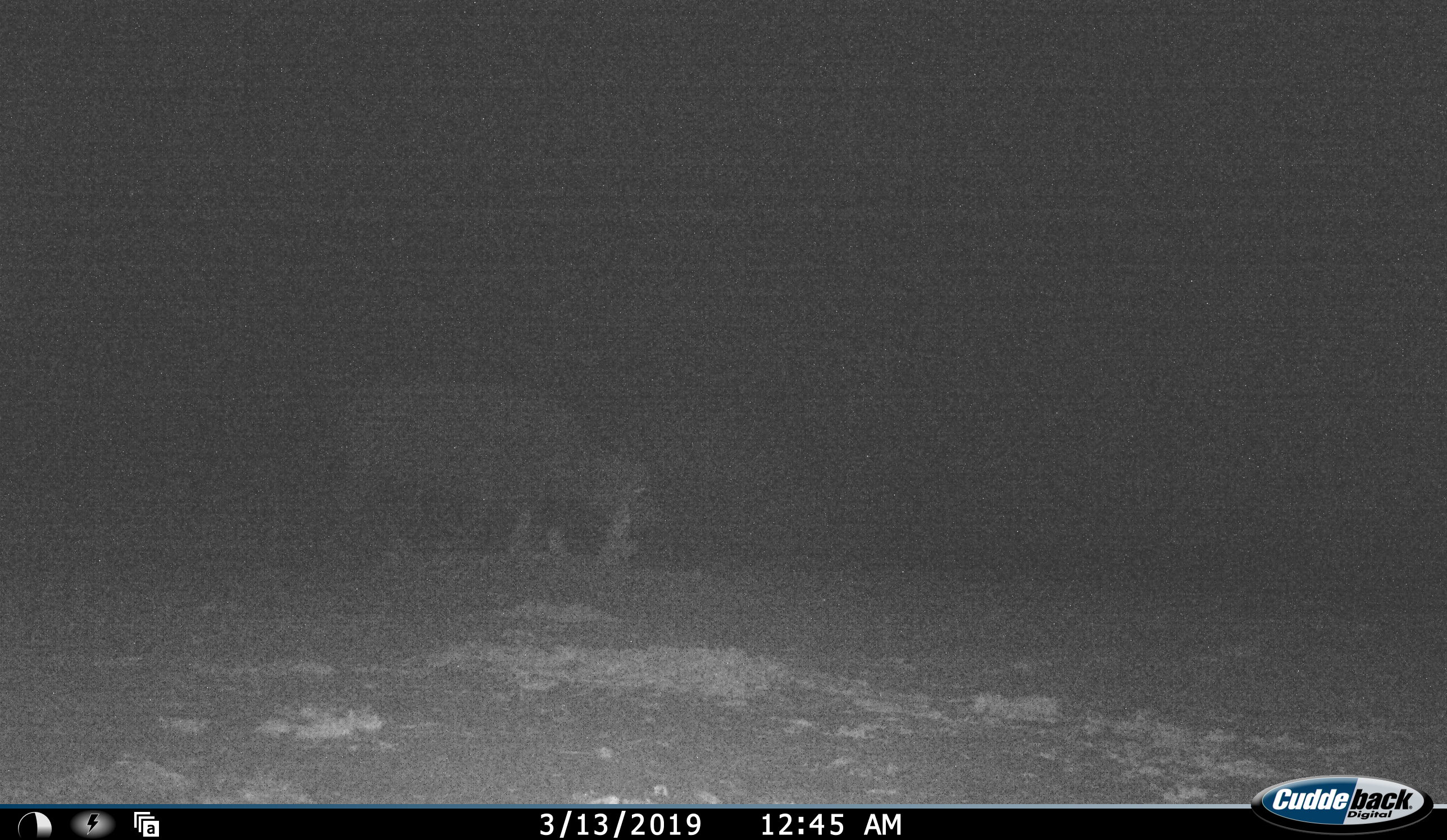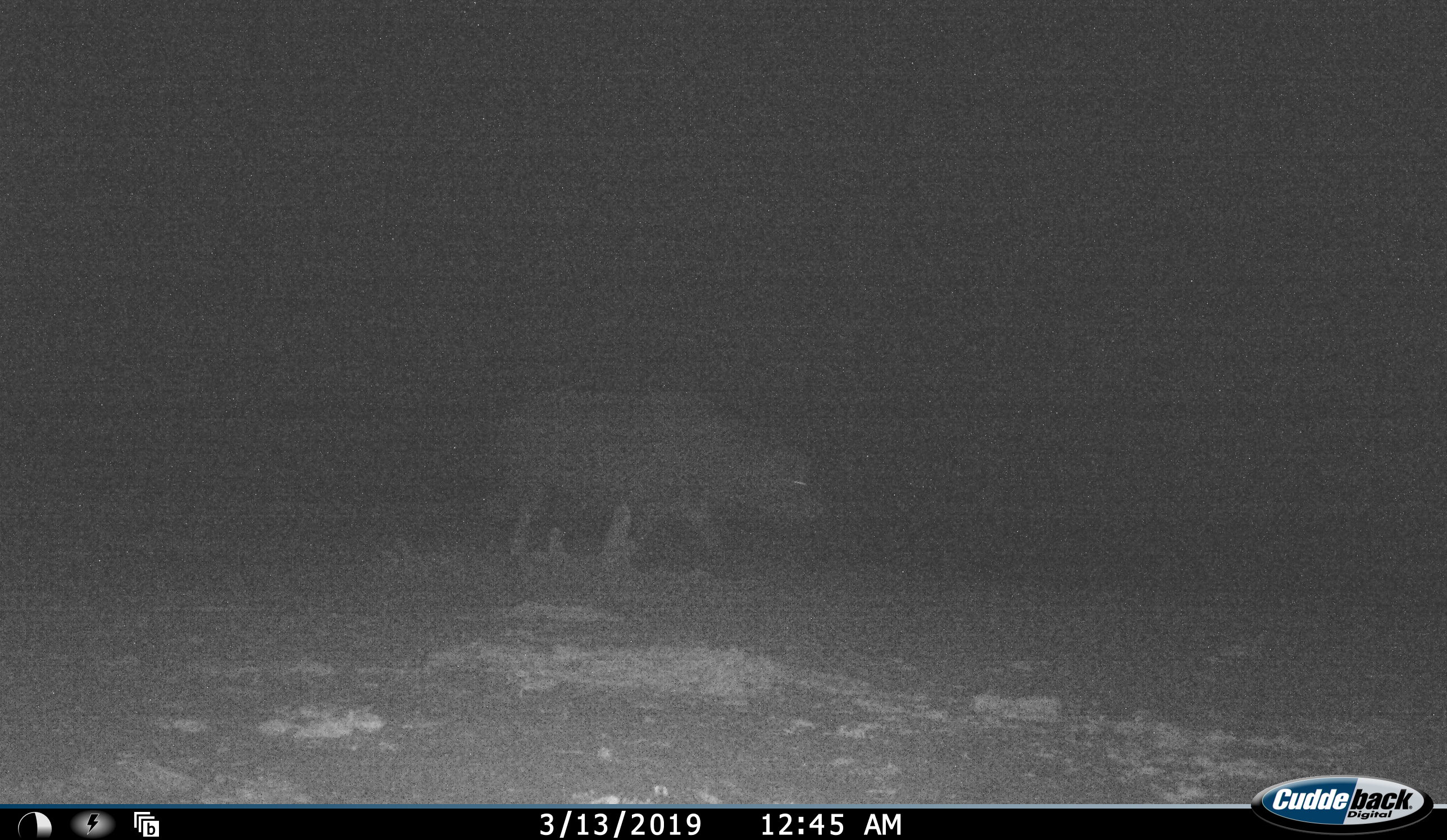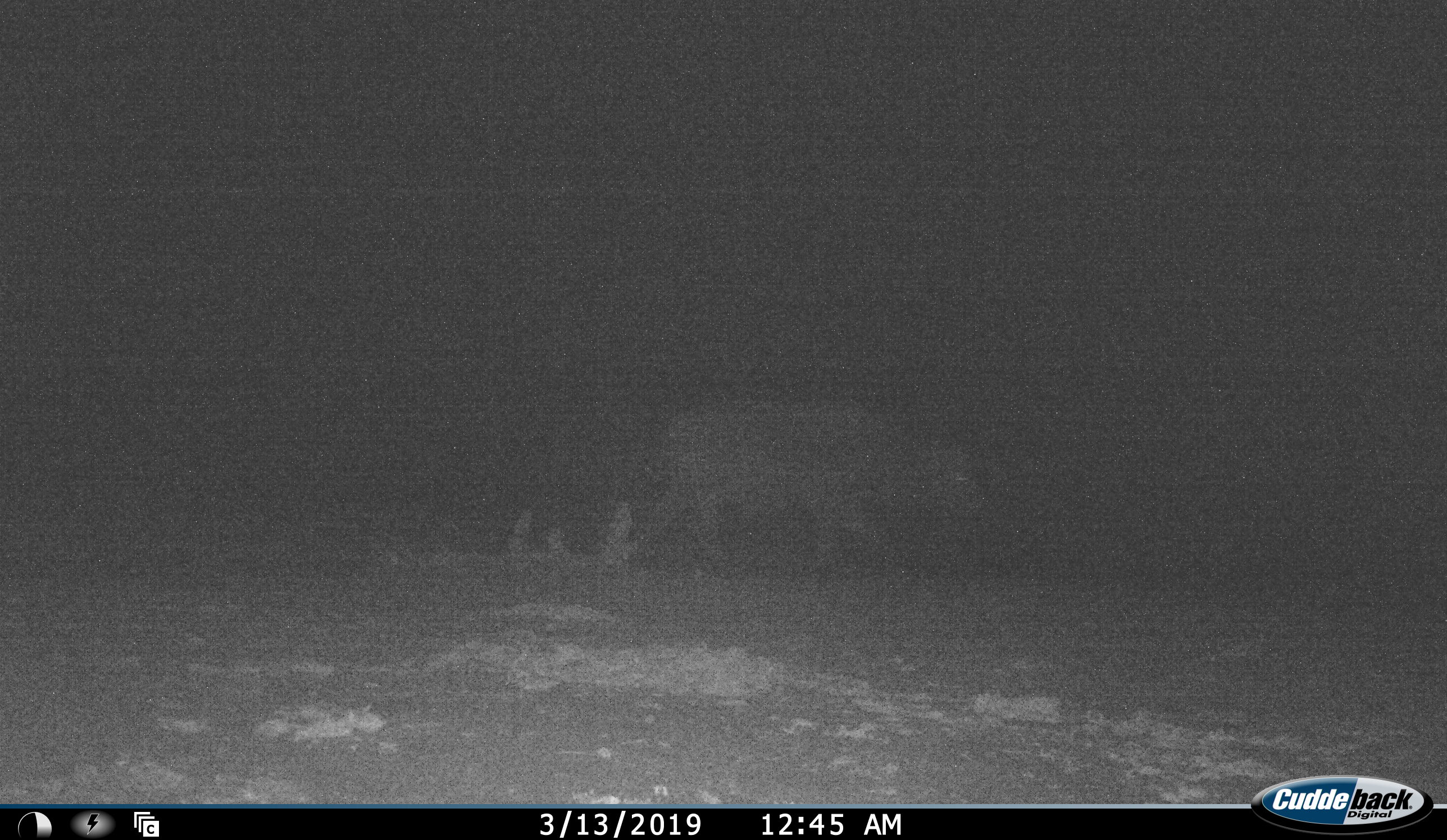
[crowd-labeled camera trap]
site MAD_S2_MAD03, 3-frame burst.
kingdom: Animalia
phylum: Chordata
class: Mammalia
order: Artiodactyla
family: Bovidae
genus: Syncerus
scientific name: Syncerus caffer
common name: african buffalo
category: buffalo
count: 1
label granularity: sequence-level